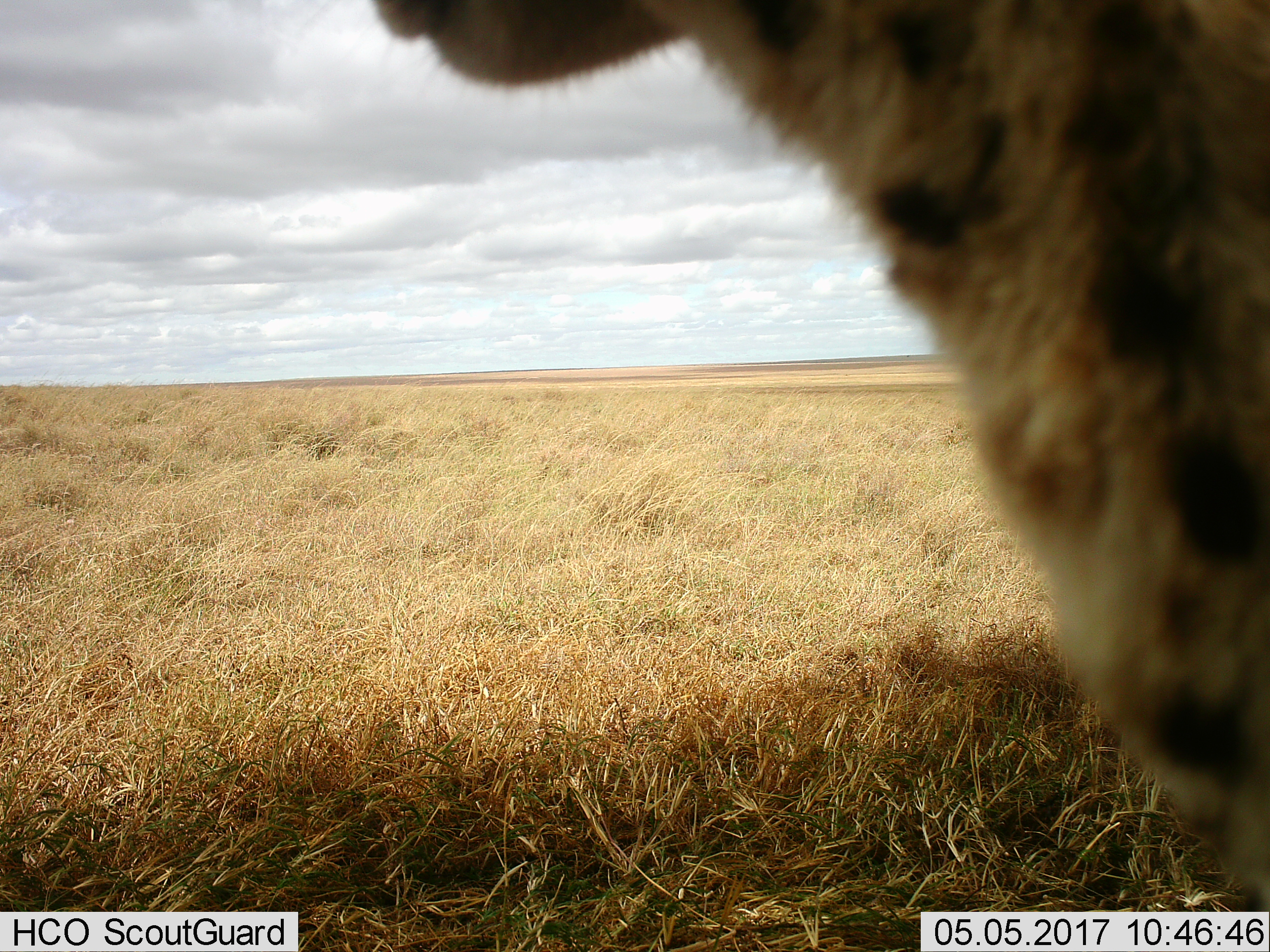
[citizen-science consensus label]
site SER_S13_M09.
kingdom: Animalia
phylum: Chordata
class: Mammalia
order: Carnivora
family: Felidae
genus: Acinonyx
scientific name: Acinonyx jubatus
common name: cheetah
Cheetah (Acinonyx jubatus), count 1. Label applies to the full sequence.